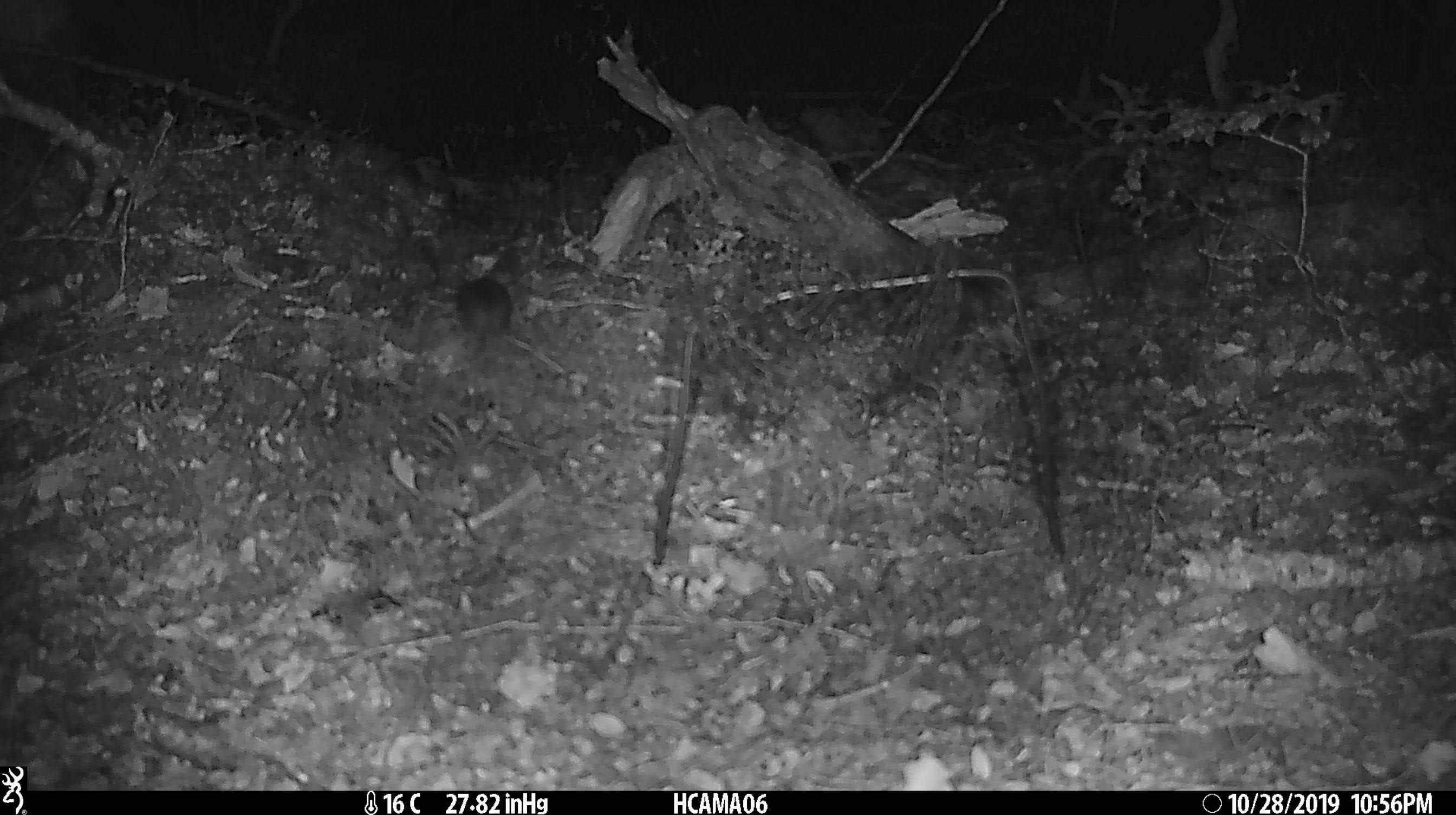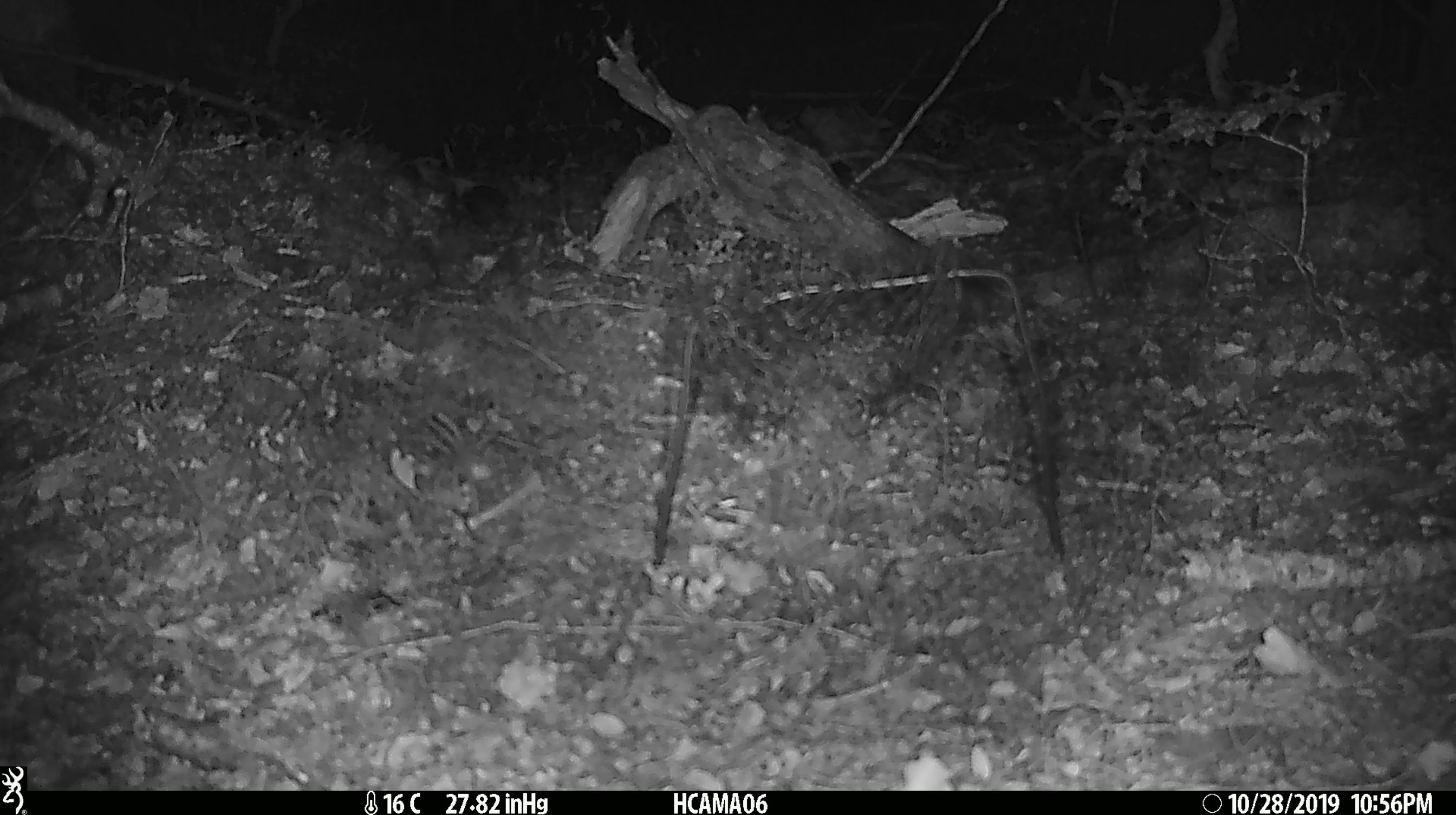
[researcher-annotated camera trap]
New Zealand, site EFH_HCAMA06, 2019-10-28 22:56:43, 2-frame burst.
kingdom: Animalia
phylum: Chordata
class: Mammalia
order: Rodentia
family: Muridae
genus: Mus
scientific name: Mus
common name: mouse